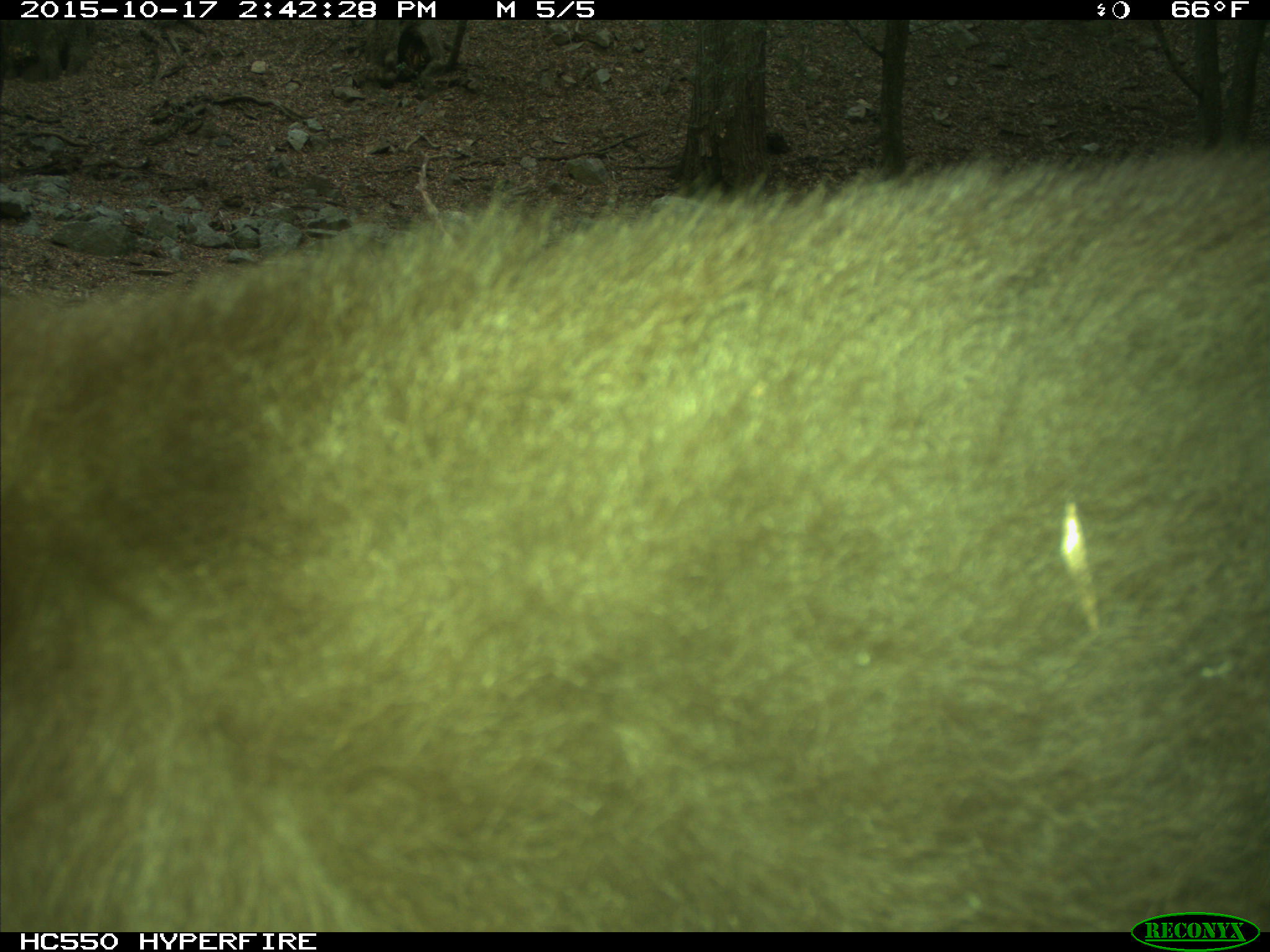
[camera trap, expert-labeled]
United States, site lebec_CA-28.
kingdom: Animalia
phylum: Chordata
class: Mammalia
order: Carnivora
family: Ursidae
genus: Ursus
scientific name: Ursus americanus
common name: american black bear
Ursus americanus (american black bear).